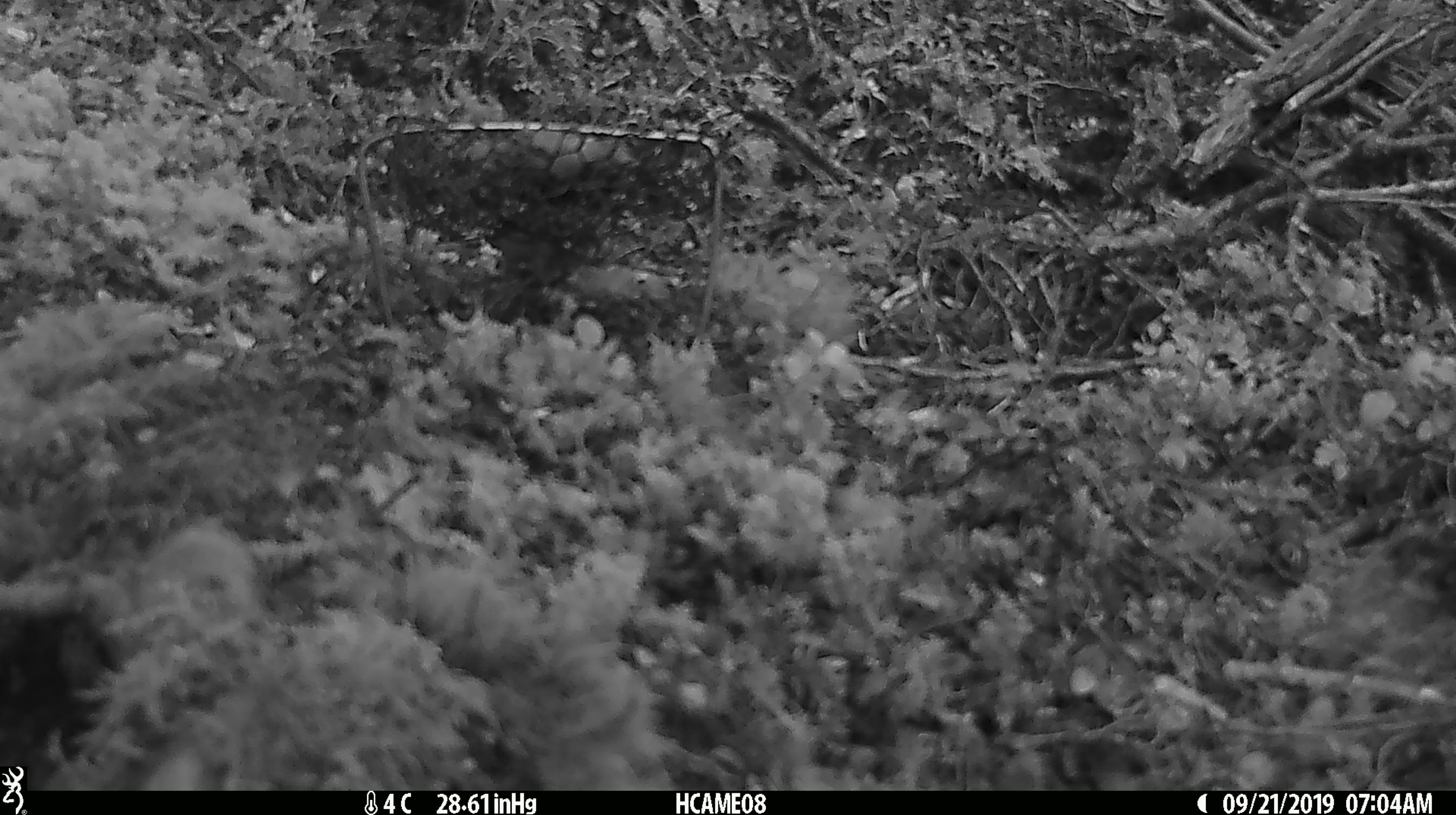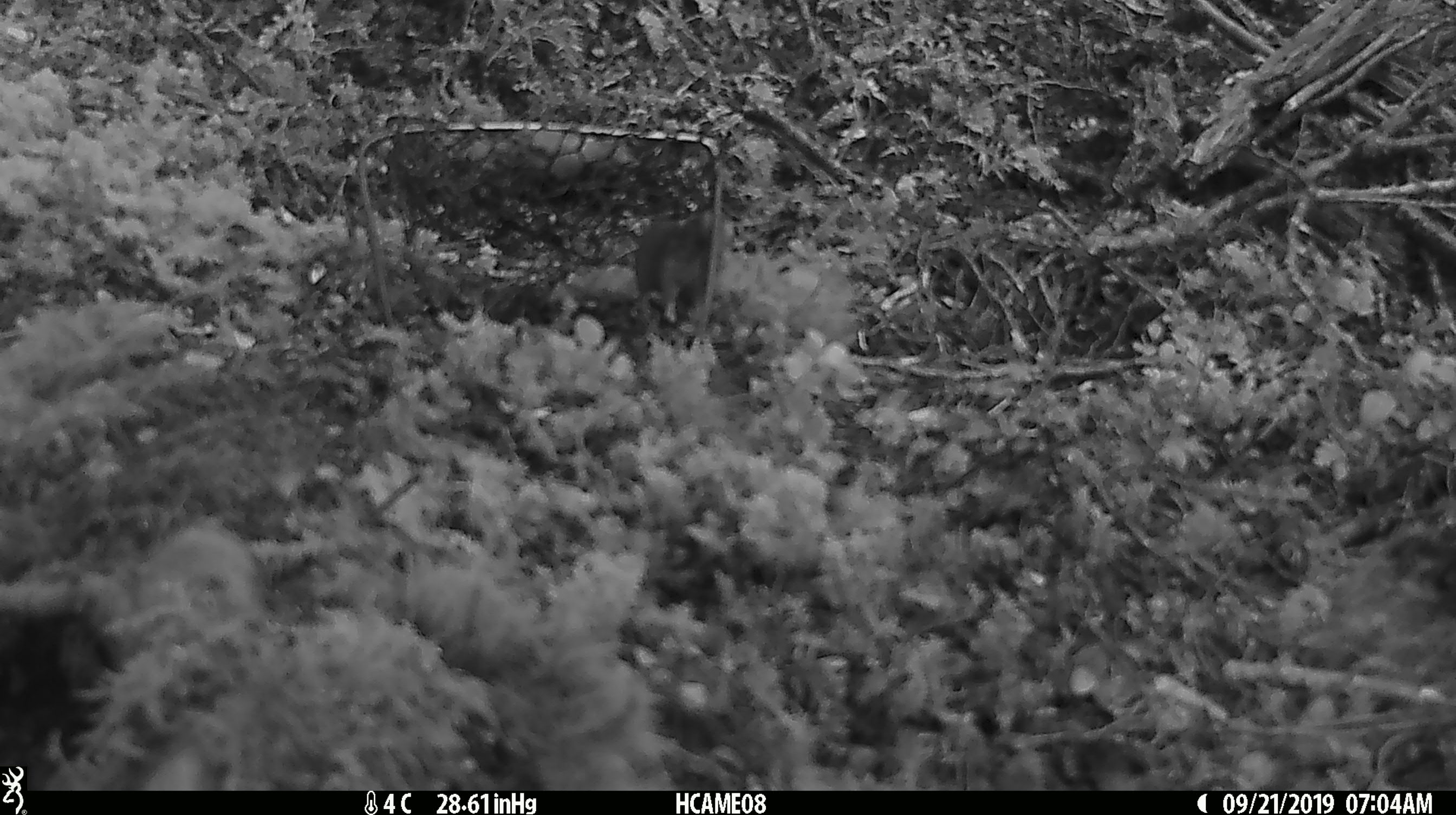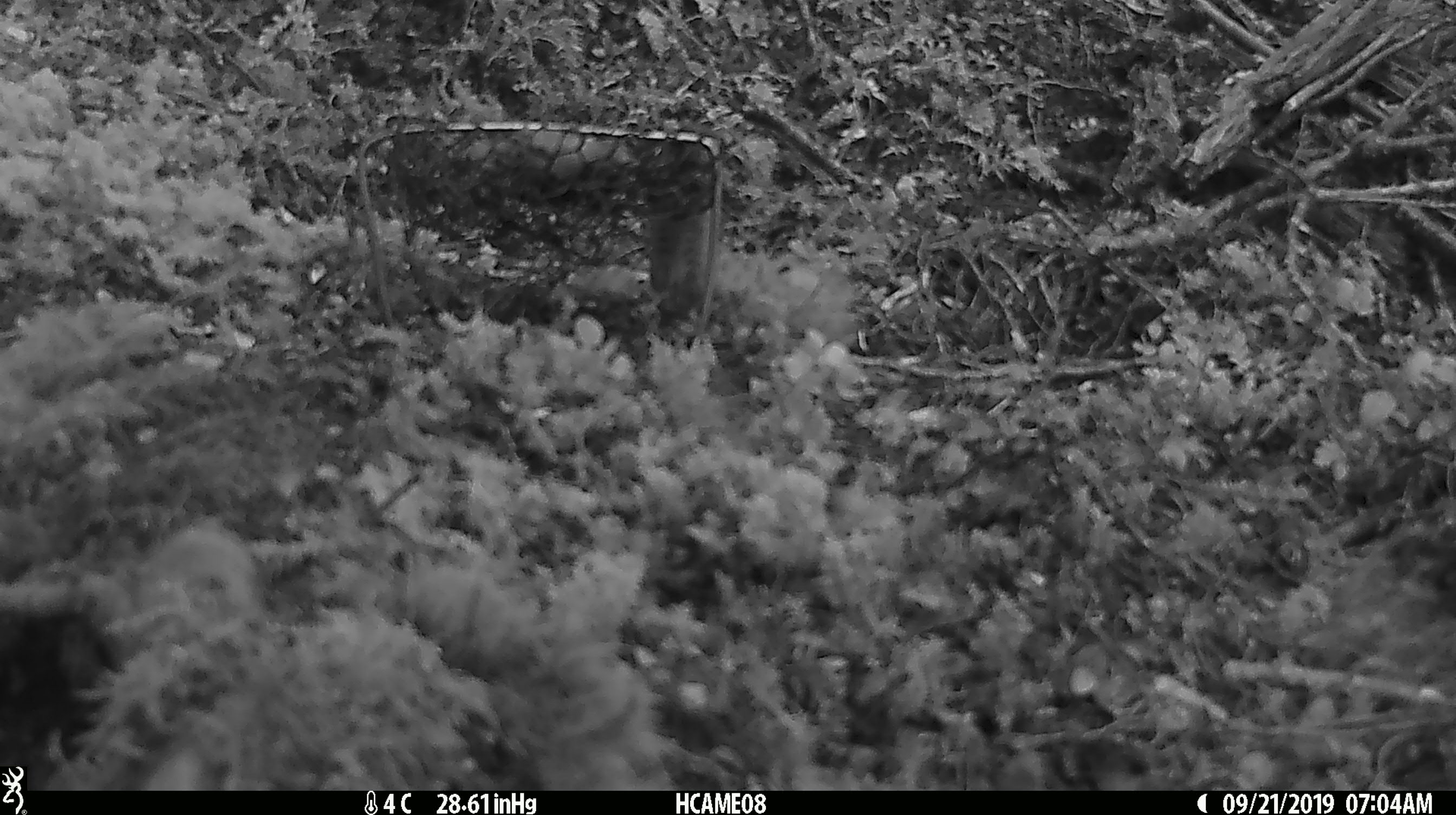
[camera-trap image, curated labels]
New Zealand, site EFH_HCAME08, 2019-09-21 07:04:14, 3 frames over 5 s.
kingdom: Animalia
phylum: Chordata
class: Mammalia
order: Rodentia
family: Muridae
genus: Mus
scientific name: Mus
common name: mouse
Mouse (Mus).